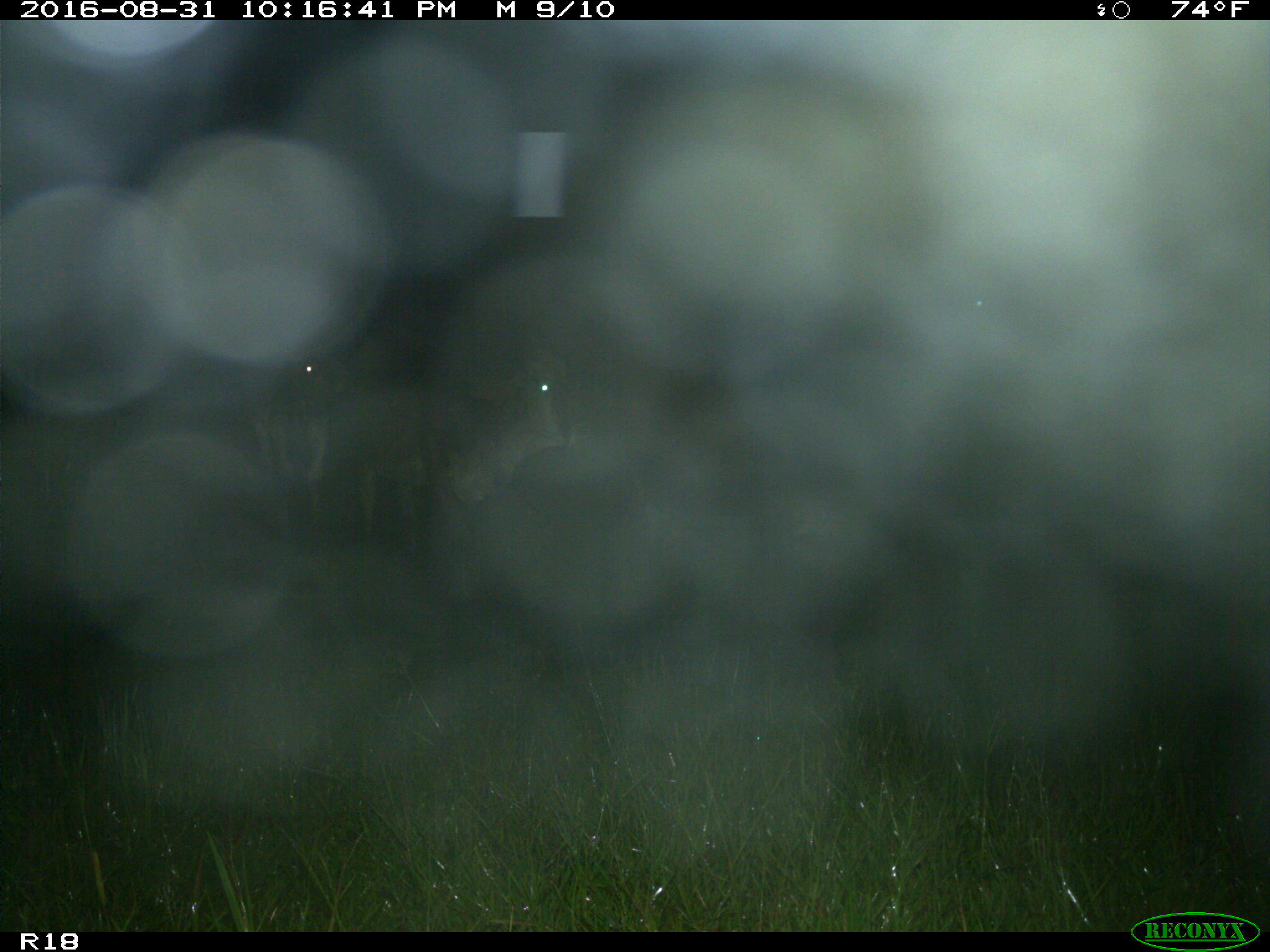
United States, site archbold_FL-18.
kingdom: Animalia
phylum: Chordata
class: Mammalia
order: Artiodactyla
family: Bovidae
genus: Bos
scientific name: Bos taurus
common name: domestic cow